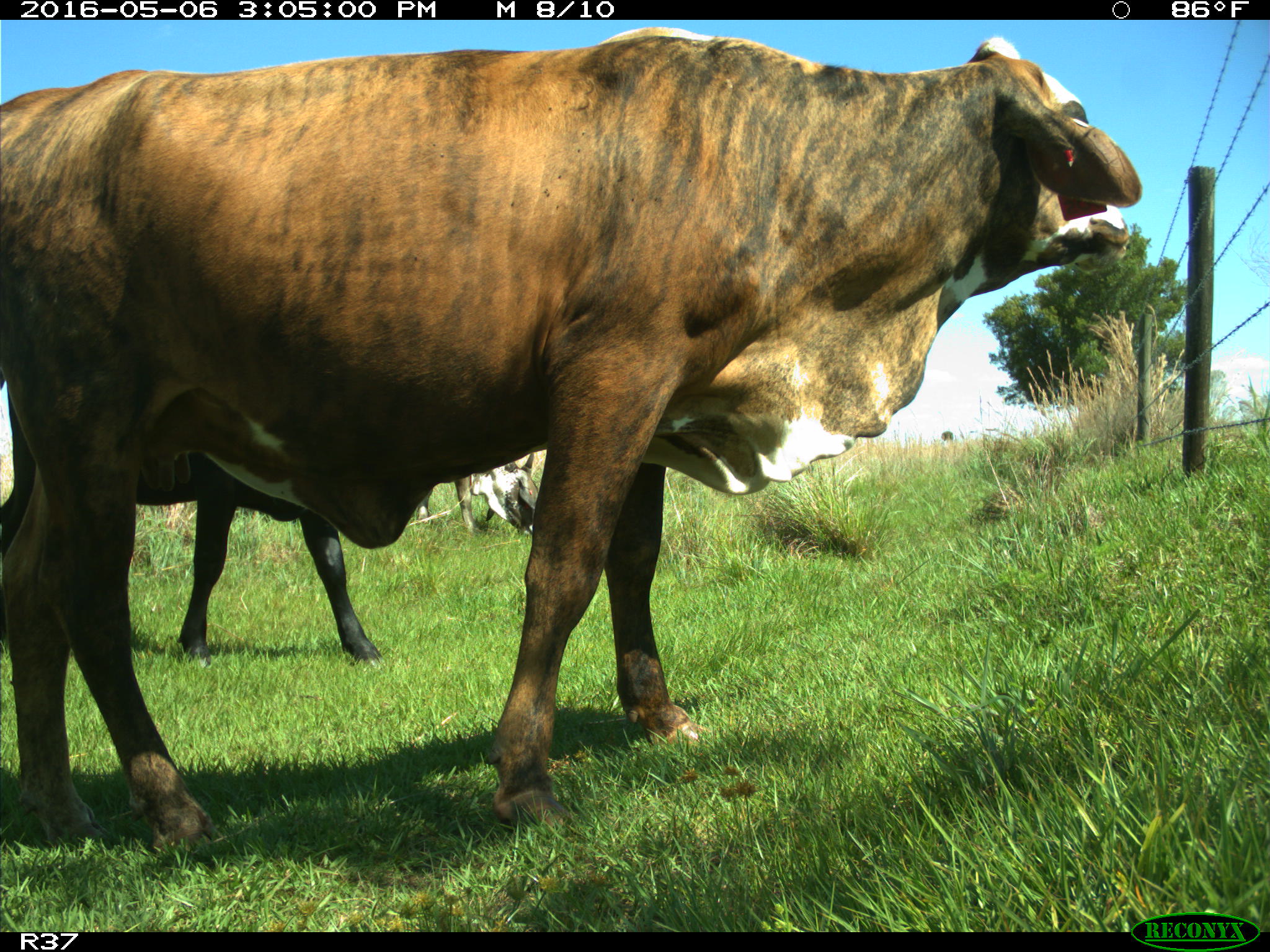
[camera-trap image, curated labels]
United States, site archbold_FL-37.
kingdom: Animalia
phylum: Chordata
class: Mammalia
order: Artiodactyla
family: Bovidae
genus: Bos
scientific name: Bos taurus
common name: domestic cow